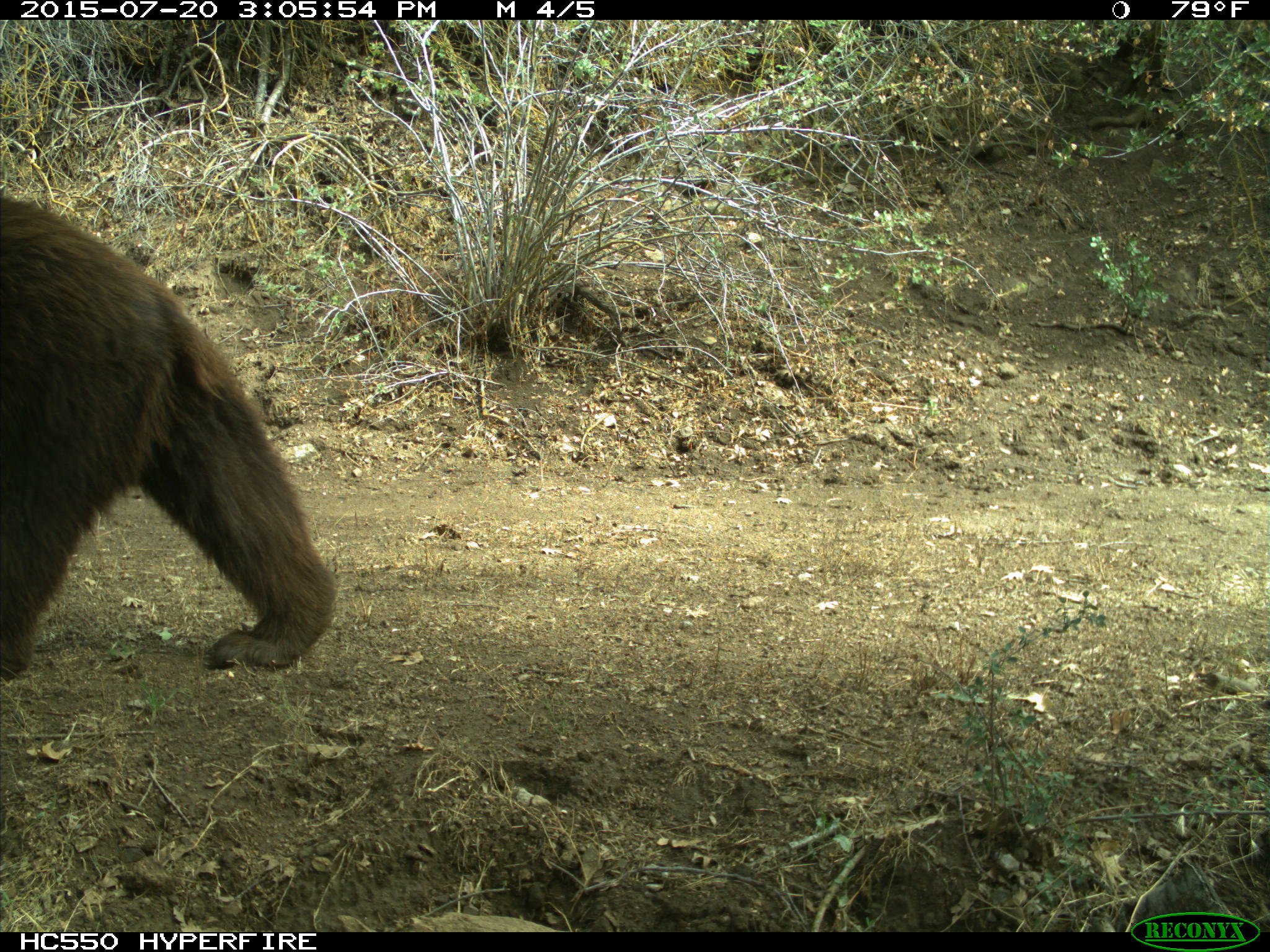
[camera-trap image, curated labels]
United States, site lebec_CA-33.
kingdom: Animalia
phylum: Chordata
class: Mammalia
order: Carnivora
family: Ursidae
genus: Ursus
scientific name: Ursus americanus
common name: american black bear